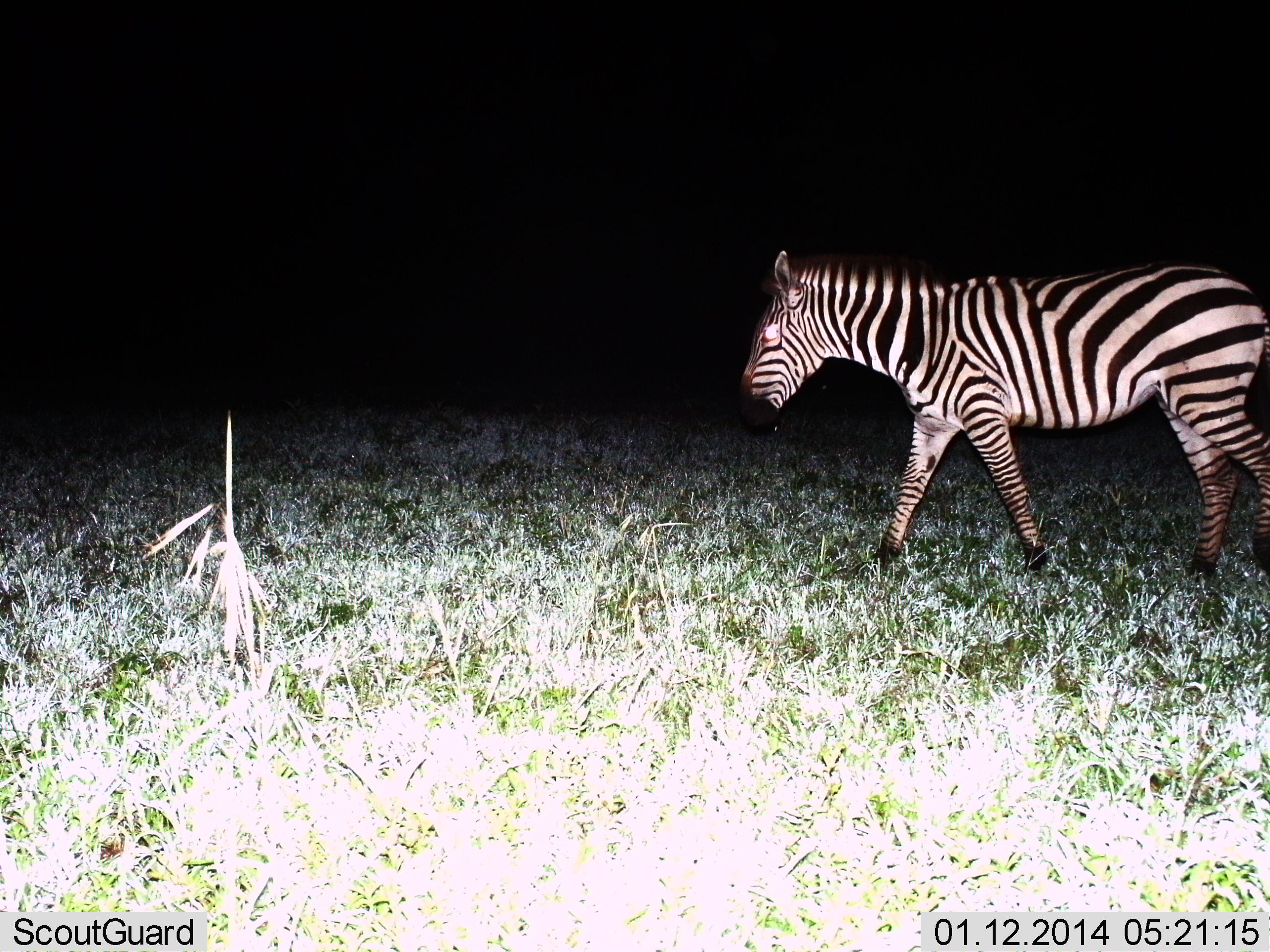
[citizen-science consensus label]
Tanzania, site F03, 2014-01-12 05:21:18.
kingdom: Animalia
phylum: Chordata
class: Mammalia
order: Perissodactyla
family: Equidae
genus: Equus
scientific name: Equus quagga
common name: plains zebra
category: zebra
Zebra (plains zebra) (Equus quagga), count 1. Behavior (volunteer vote fractions): standing 20%, resting 0%, moving 80%, interacting 0%. Young present (vote fraction): 0%. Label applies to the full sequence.